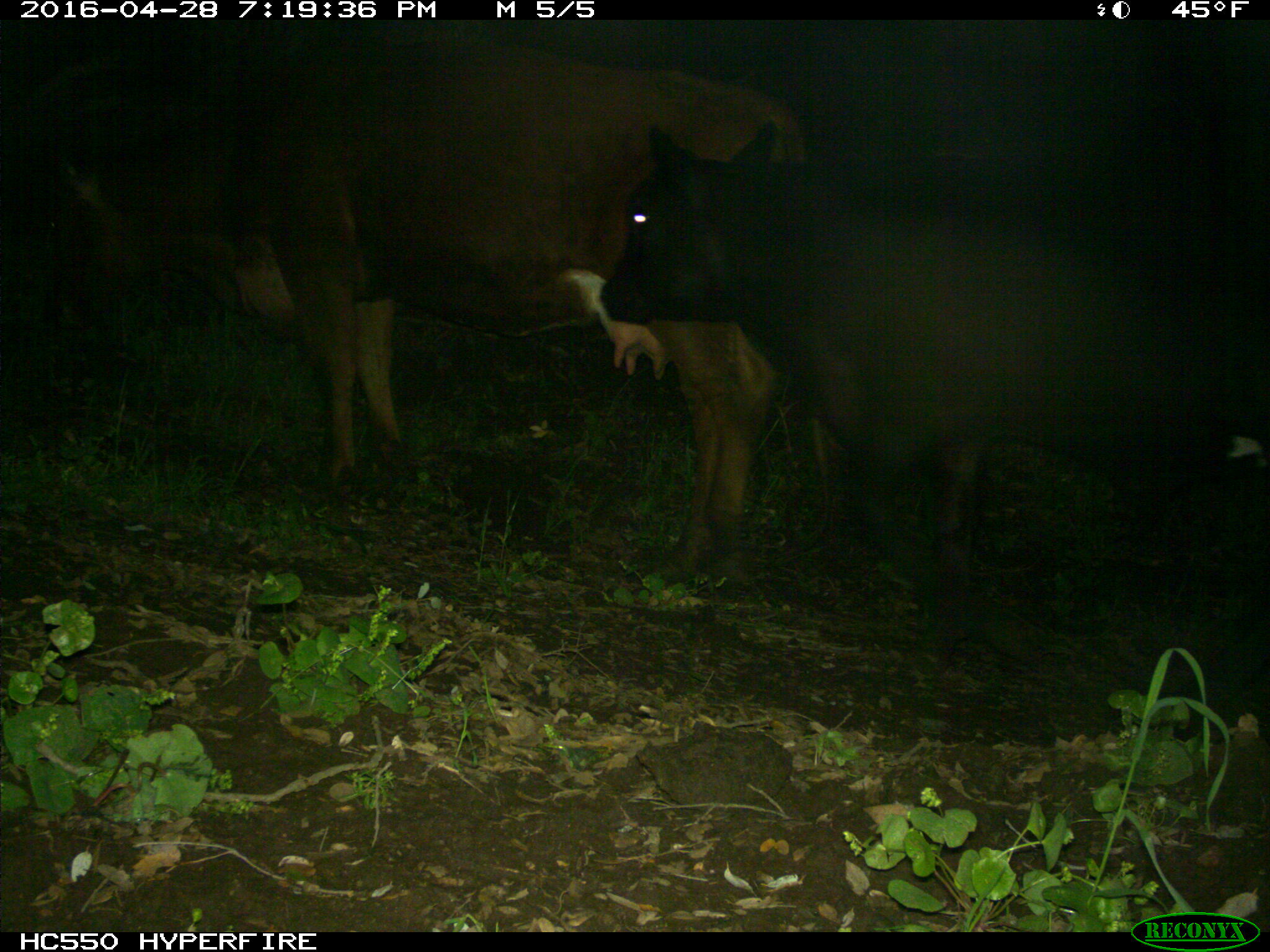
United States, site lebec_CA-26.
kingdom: Animalia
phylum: Chordata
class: Mammalia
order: Artiodactyla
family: Bovidae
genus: Bos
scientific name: Bos taurus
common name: domestic cow